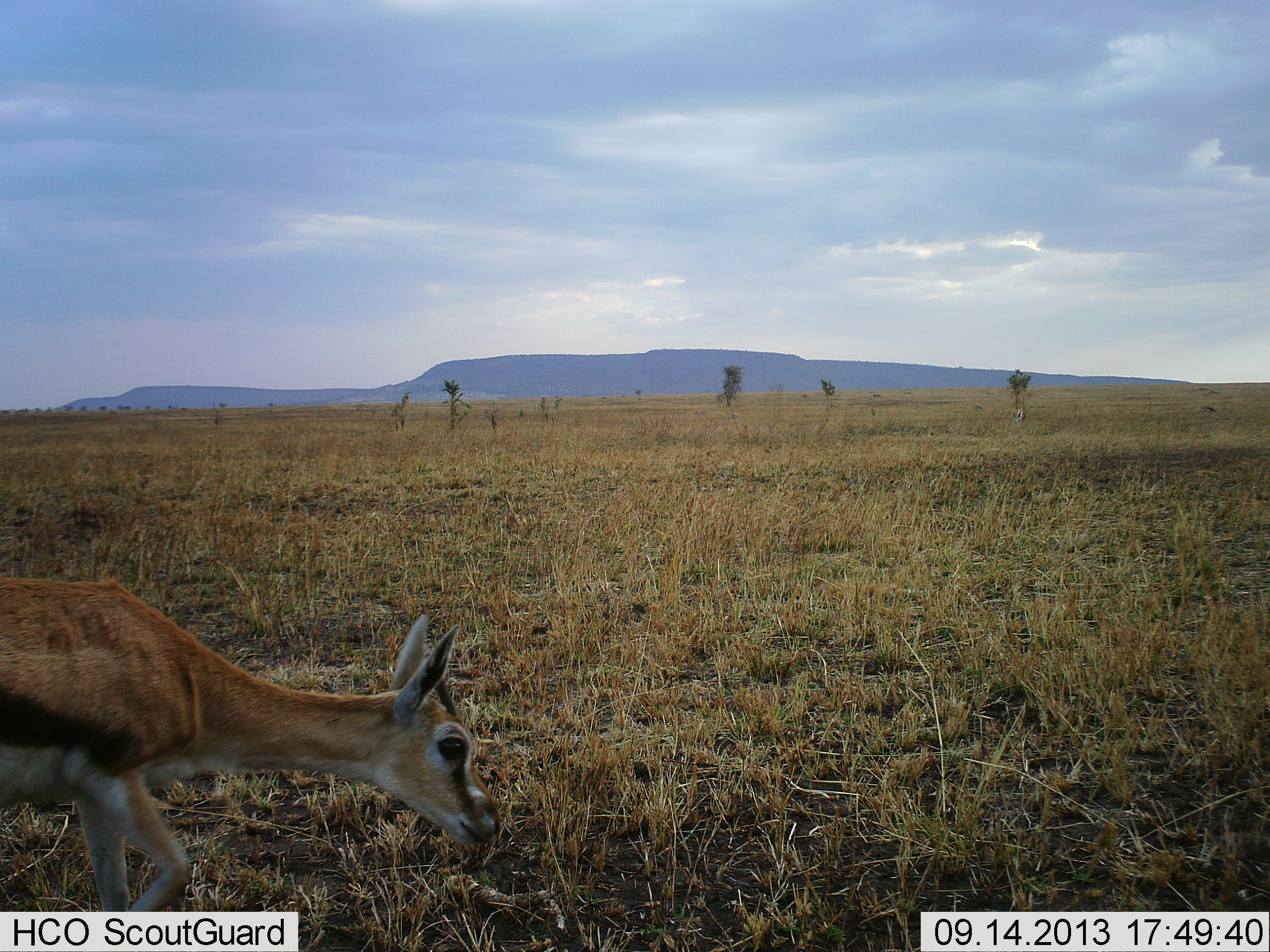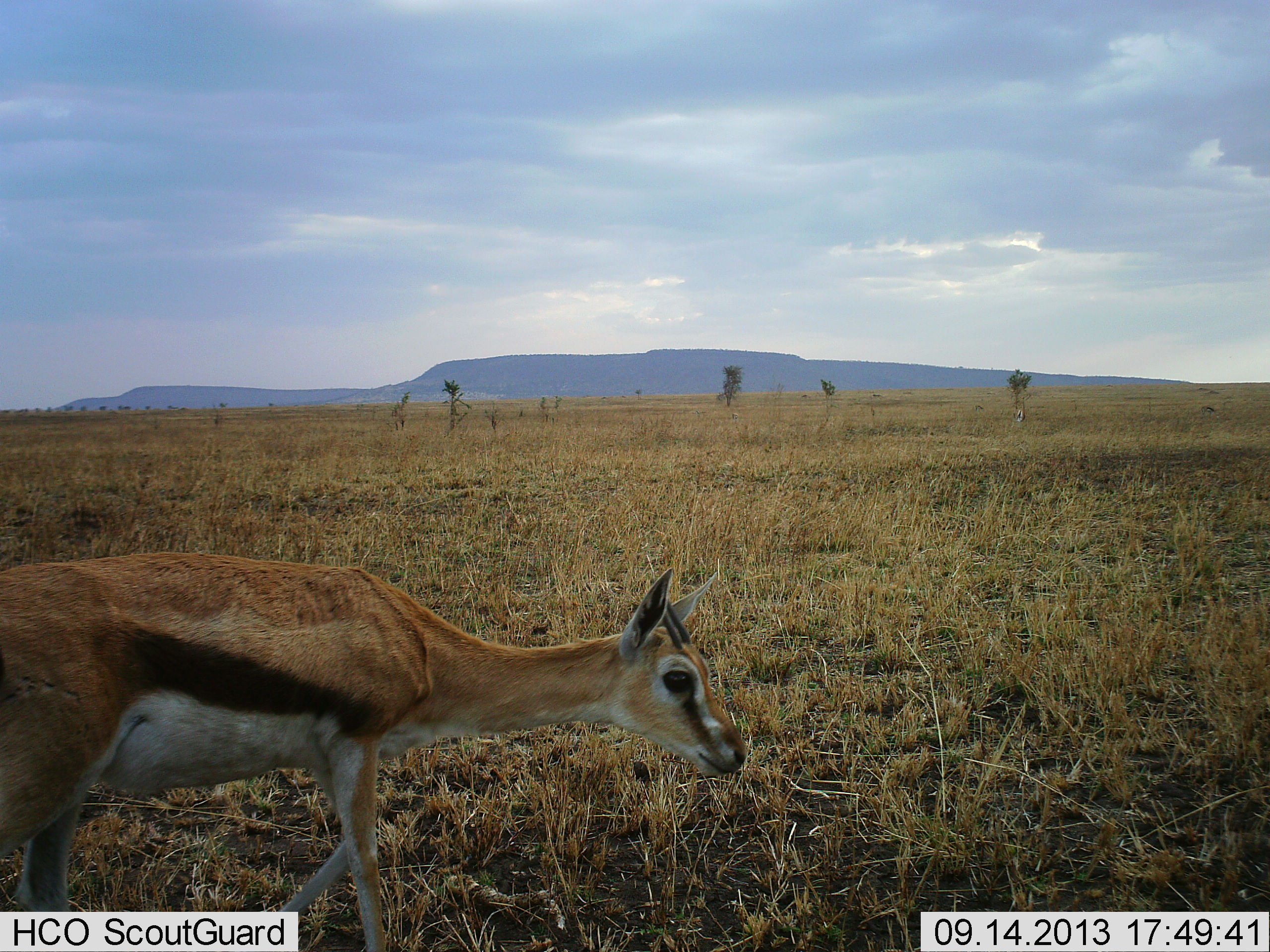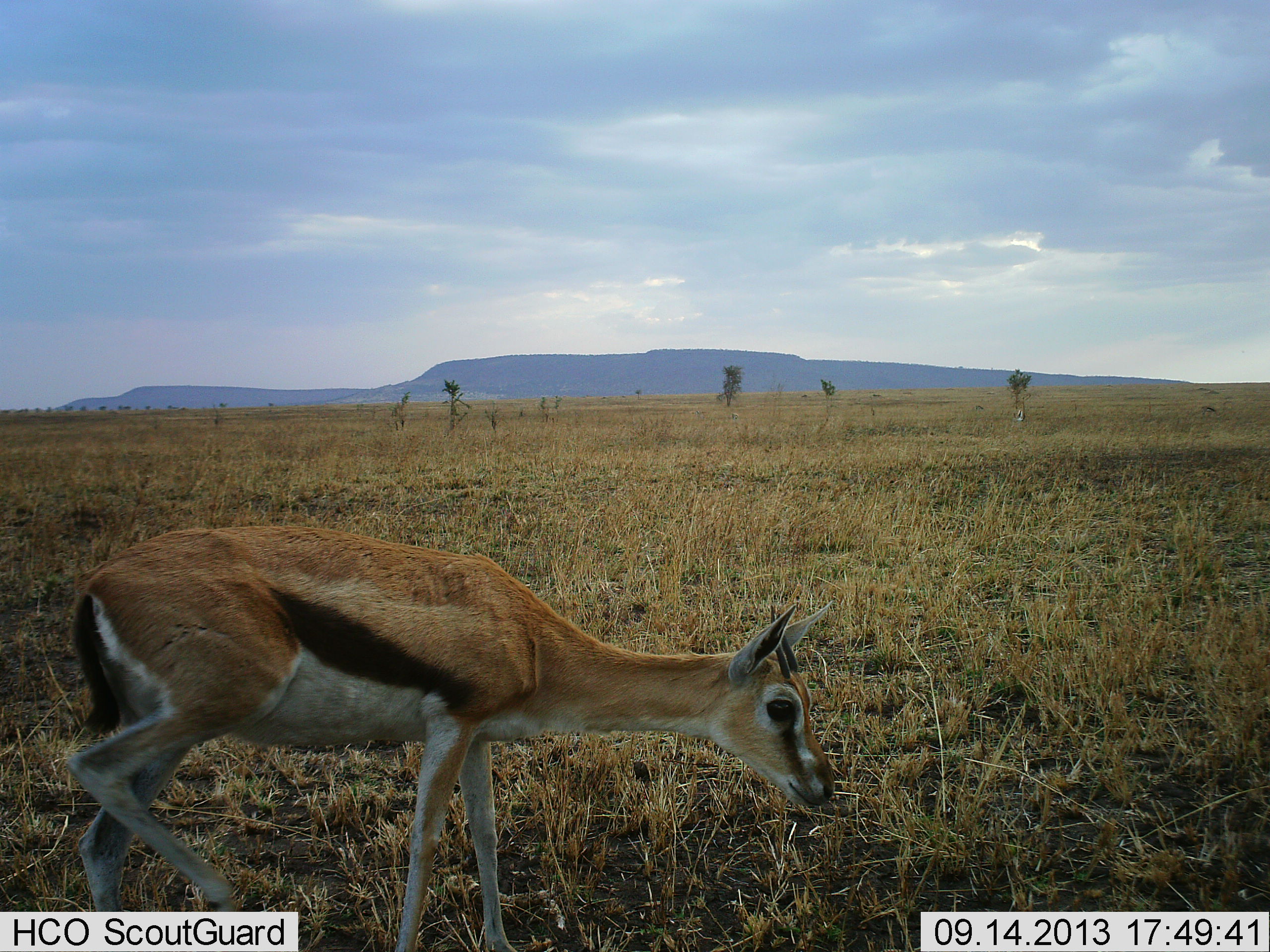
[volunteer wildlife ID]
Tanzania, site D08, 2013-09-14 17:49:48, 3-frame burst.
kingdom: Animalia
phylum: Chordata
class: Mammalia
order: Artiodactyla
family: Bovidae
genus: Eudorcas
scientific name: Eudorcas thomsonii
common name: thomson's gazelle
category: gazellethomsons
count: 1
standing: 25%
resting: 0%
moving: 83%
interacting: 0%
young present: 0%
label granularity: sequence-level